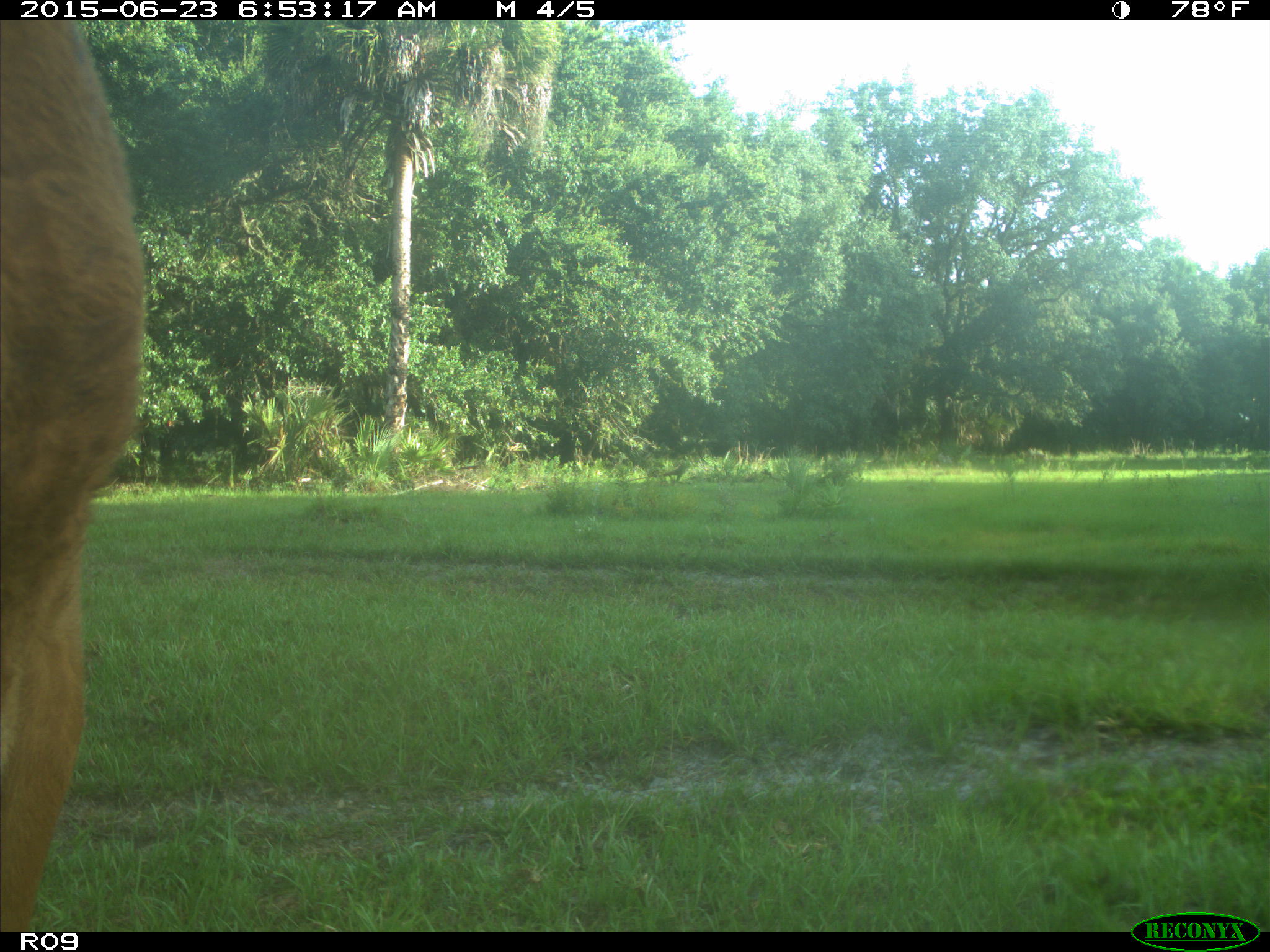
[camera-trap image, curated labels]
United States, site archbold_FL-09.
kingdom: Animalia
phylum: Chordata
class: Mammalia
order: Artiodactyla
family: Bovidae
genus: Bos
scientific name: Bos taurus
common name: domestic cow